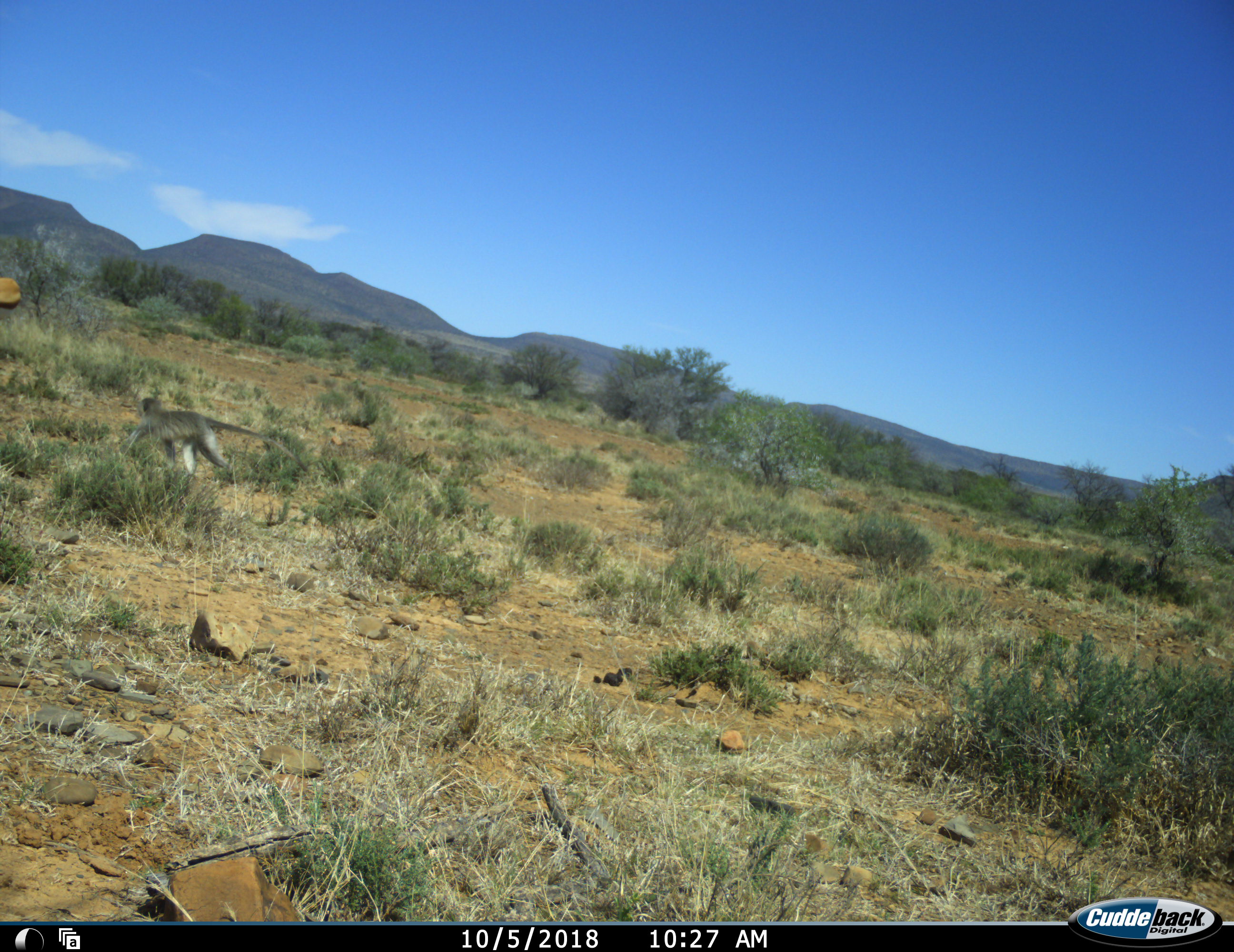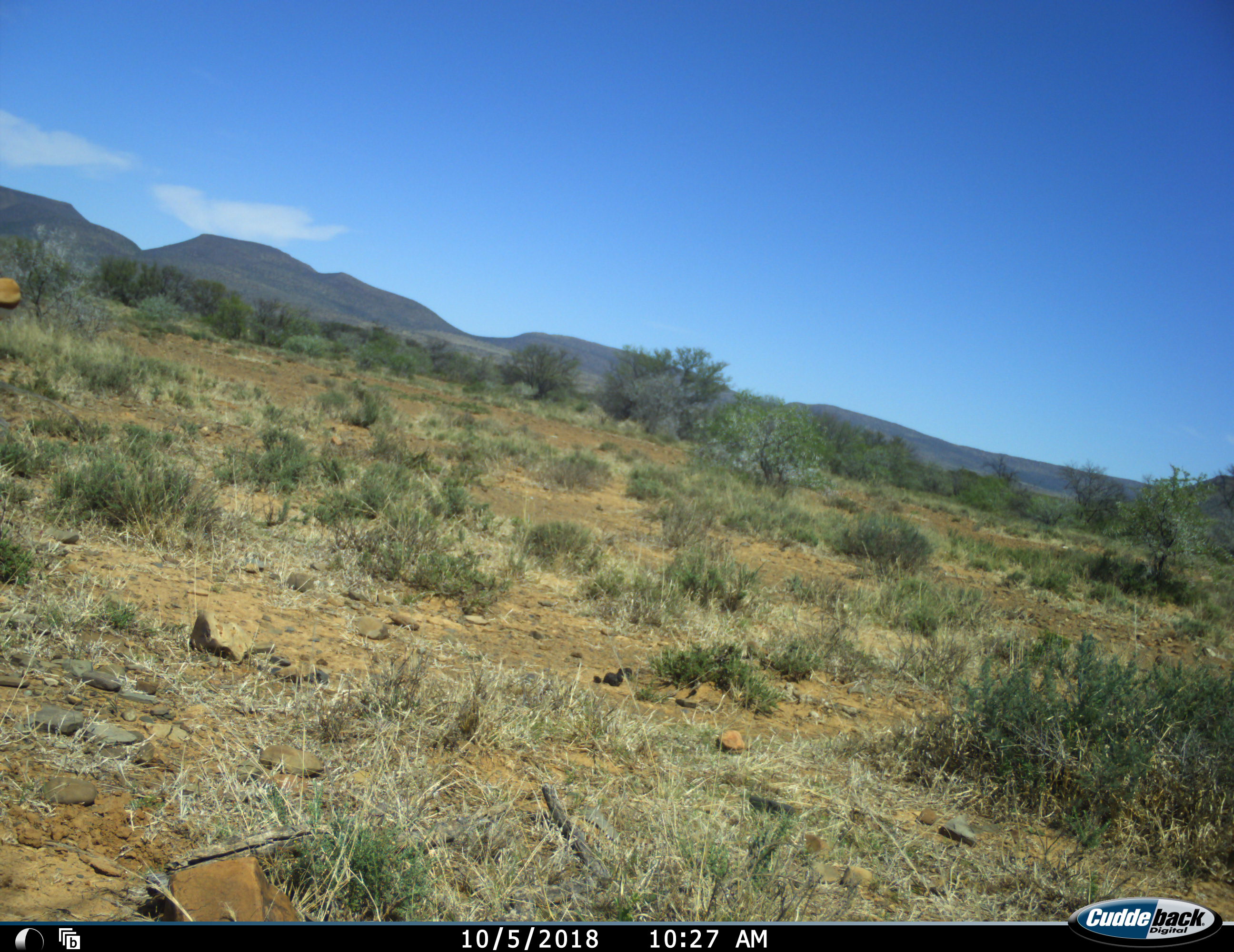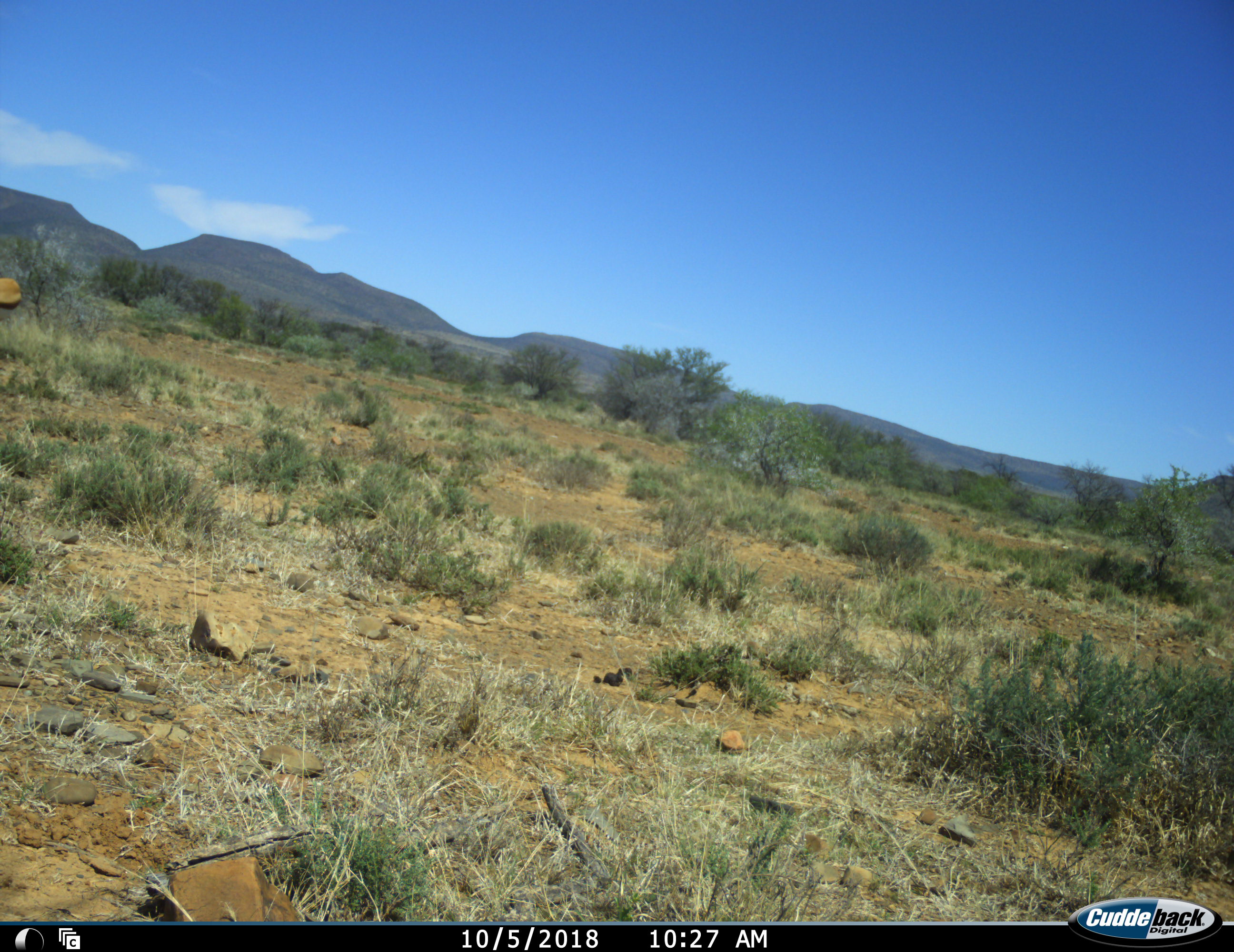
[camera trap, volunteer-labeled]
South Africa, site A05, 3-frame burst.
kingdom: Animalia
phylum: Chordata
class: Mammalia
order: Primates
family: Cercopithecidae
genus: Chlorocebus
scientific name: Chlorocebus pygerythrus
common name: vervet monkey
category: monkeyvervet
Monkeyvervet (vervet monkey) (Chlorocebus pygerythrus), count 1. Behavior (volunteer vote fractions): standing 0%, resting 0%, moving 100%, interacting 0%. Young present (vote fraction): 10%. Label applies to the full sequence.